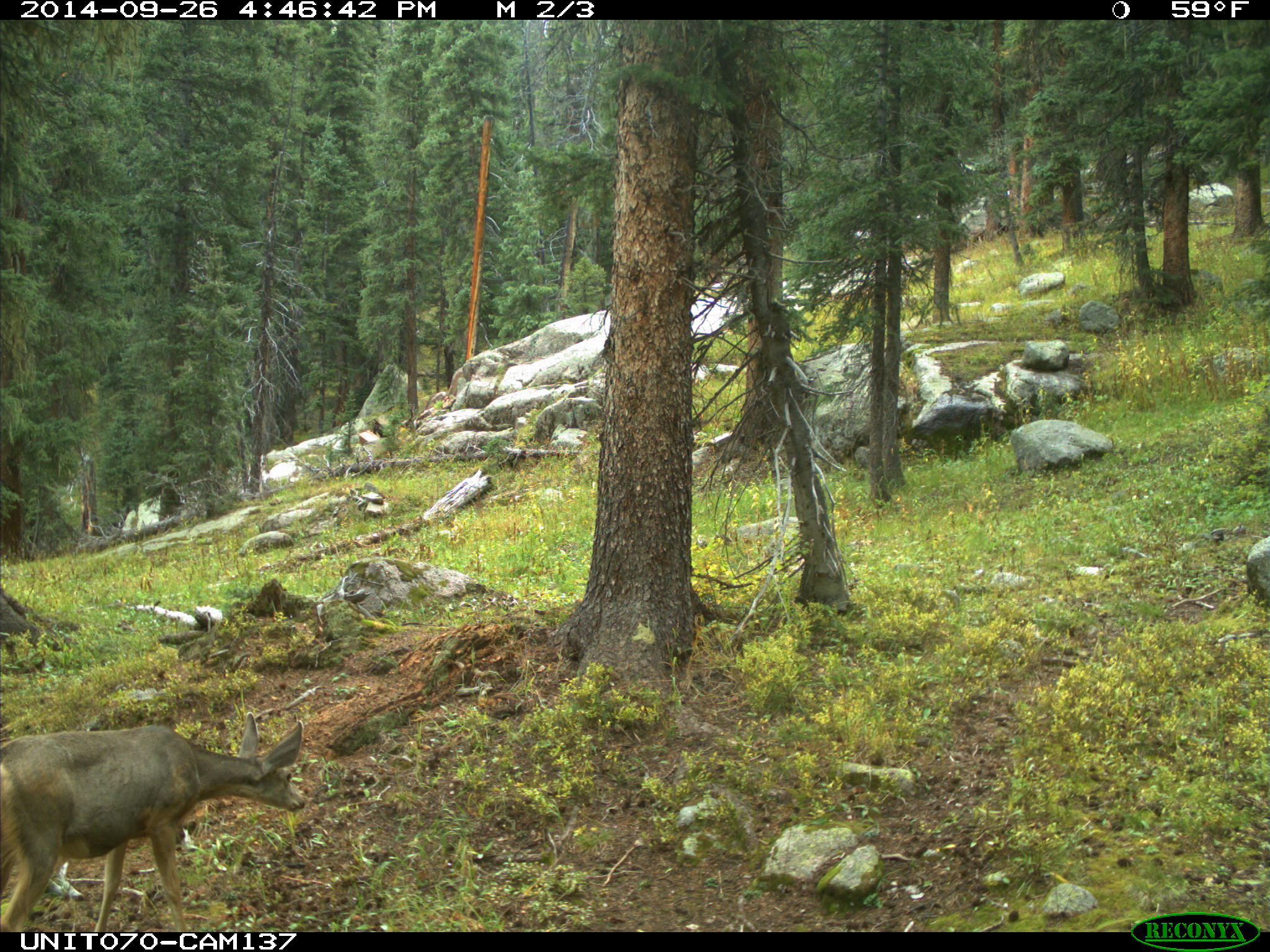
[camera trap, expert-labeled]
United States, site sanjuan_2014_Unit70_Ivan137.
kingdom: Animalia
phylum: Chordata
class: Mammalia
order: Artiodactyla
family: Cervidae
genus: Odocoileus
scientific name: Odocoileus hemionus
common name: mule deer